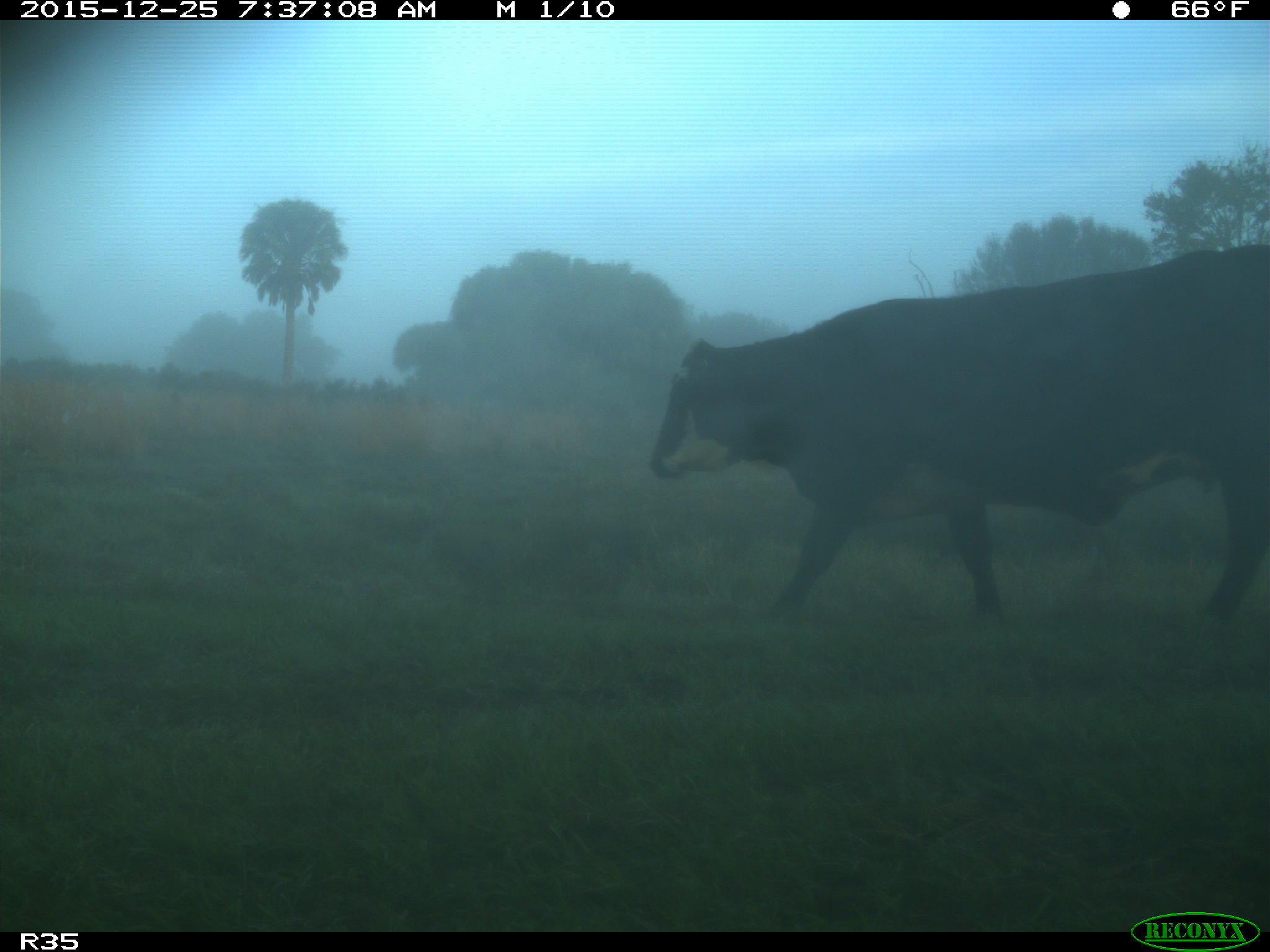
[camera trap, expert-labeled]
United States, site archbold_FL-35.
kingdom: Animalia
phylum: Chordata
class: Mammalia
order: Artiodactyla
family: Bovidae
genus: Bos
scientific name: Bos taurus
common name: domestic cow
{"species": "Bos taurus (domestic cow)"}